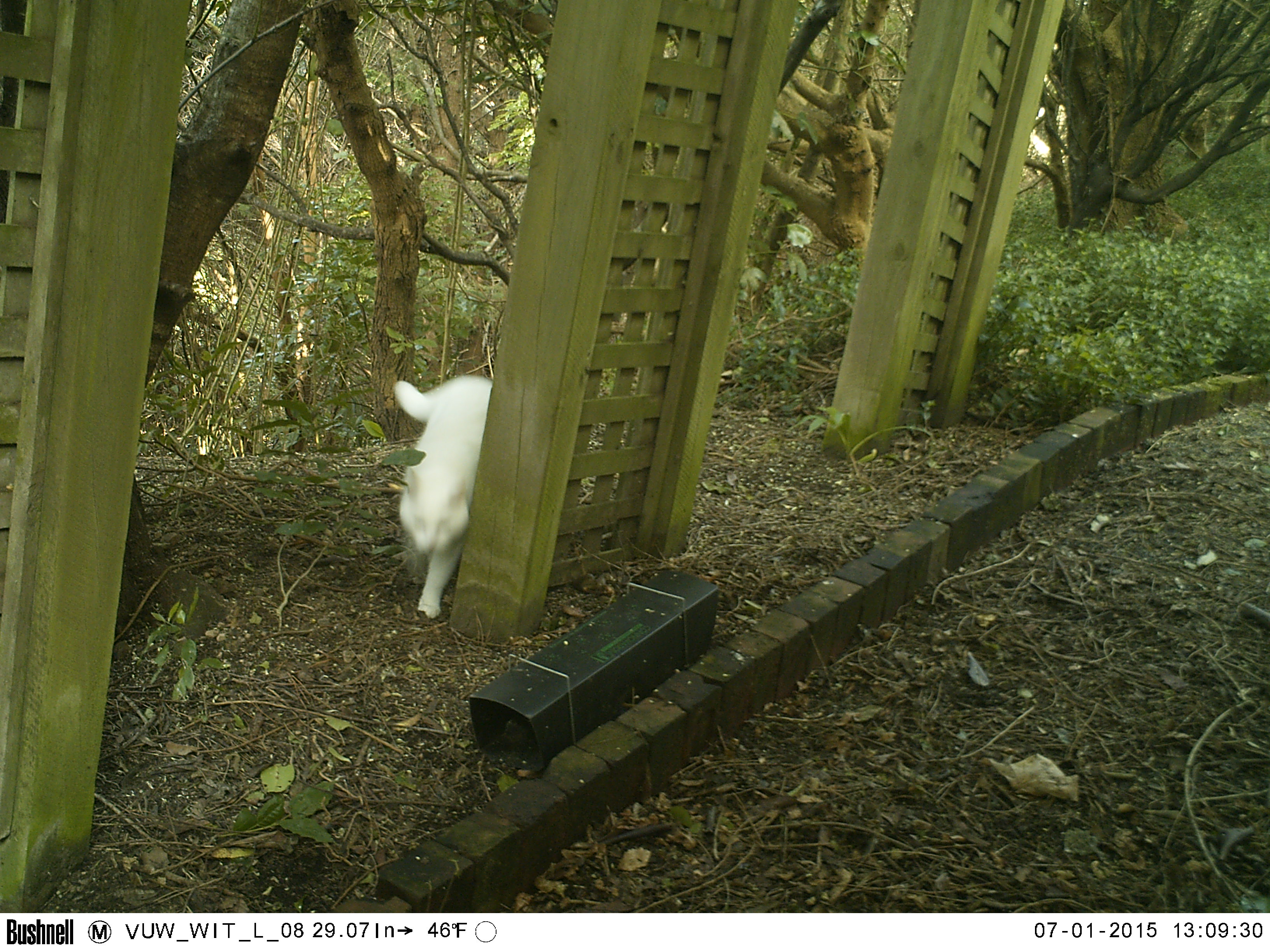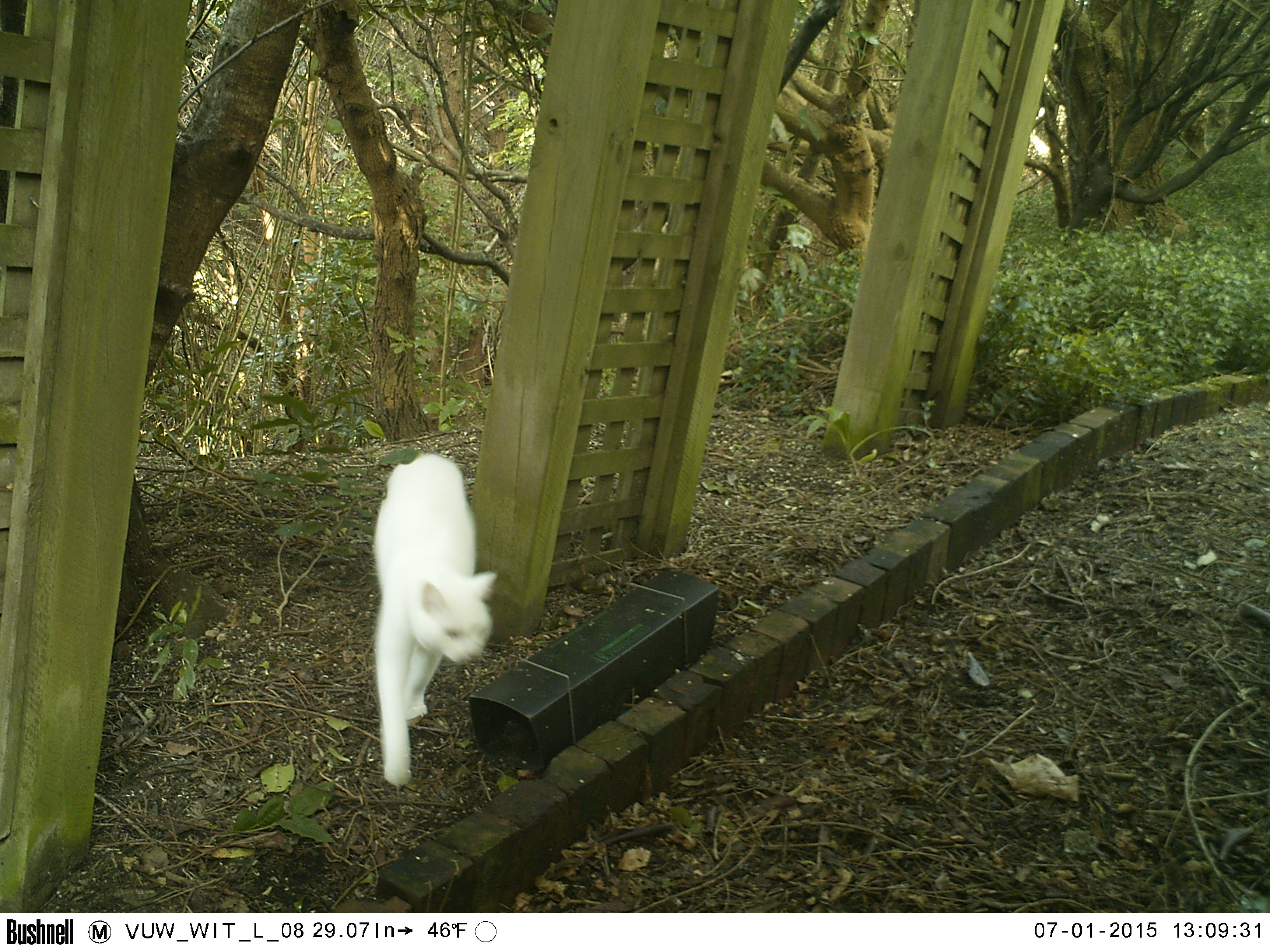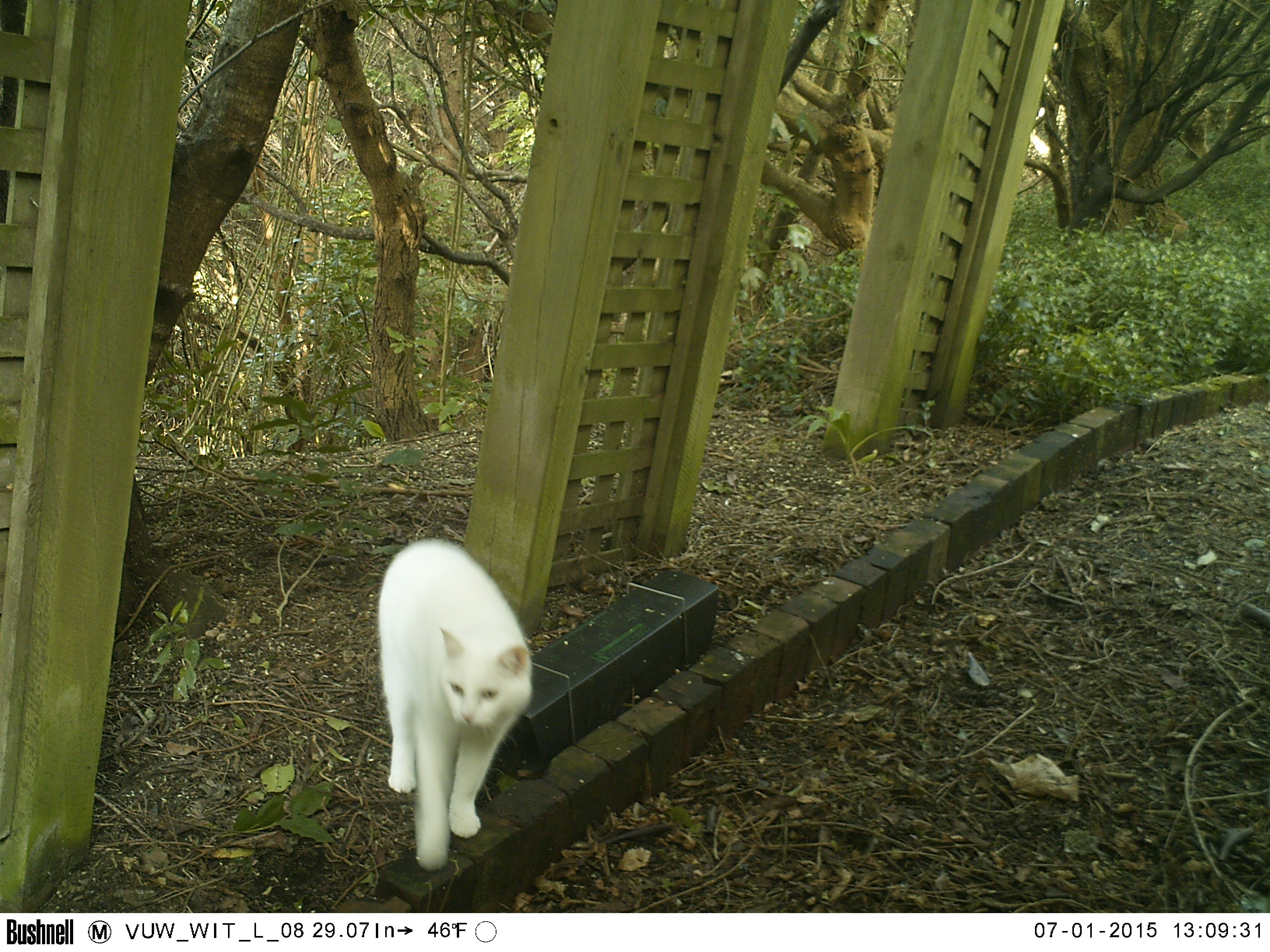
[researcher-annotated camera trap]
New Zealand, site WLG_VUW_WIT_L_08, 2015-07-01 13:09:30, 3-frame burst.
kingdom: Animalia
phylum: Chordata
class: Mammalia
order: Carnivora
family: Felidae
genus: Felis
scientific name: Felis catus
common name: domestic cat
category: cat